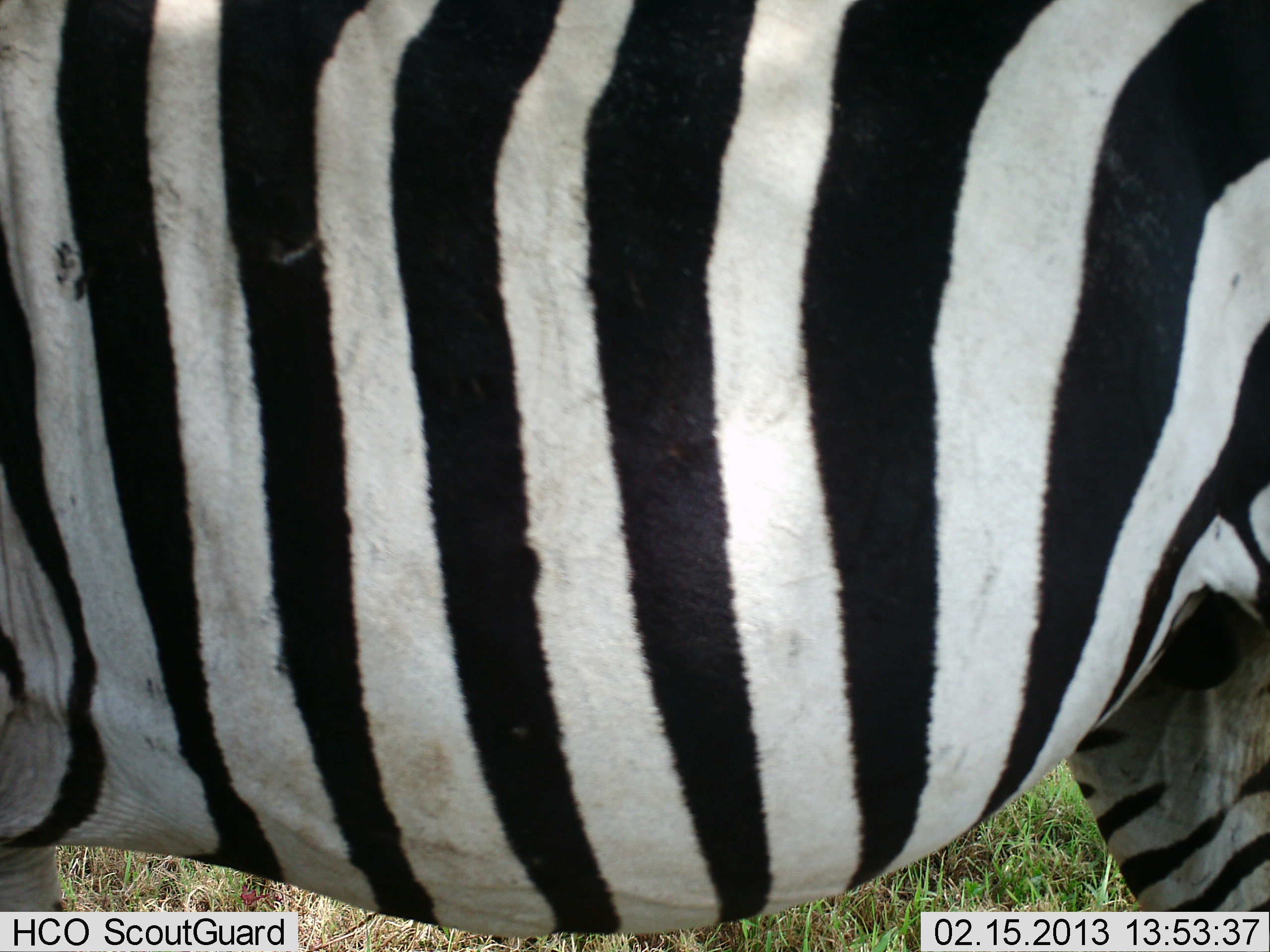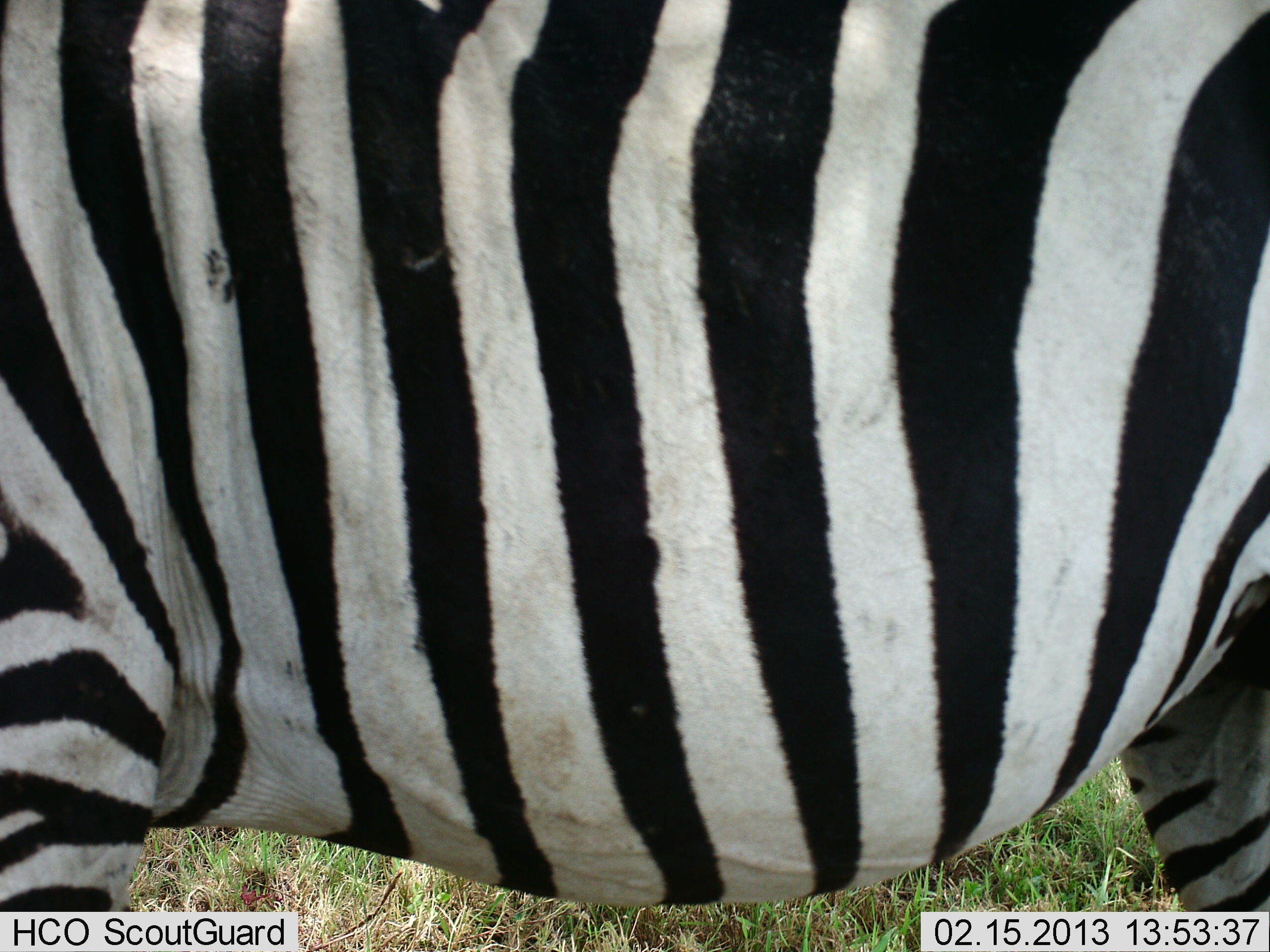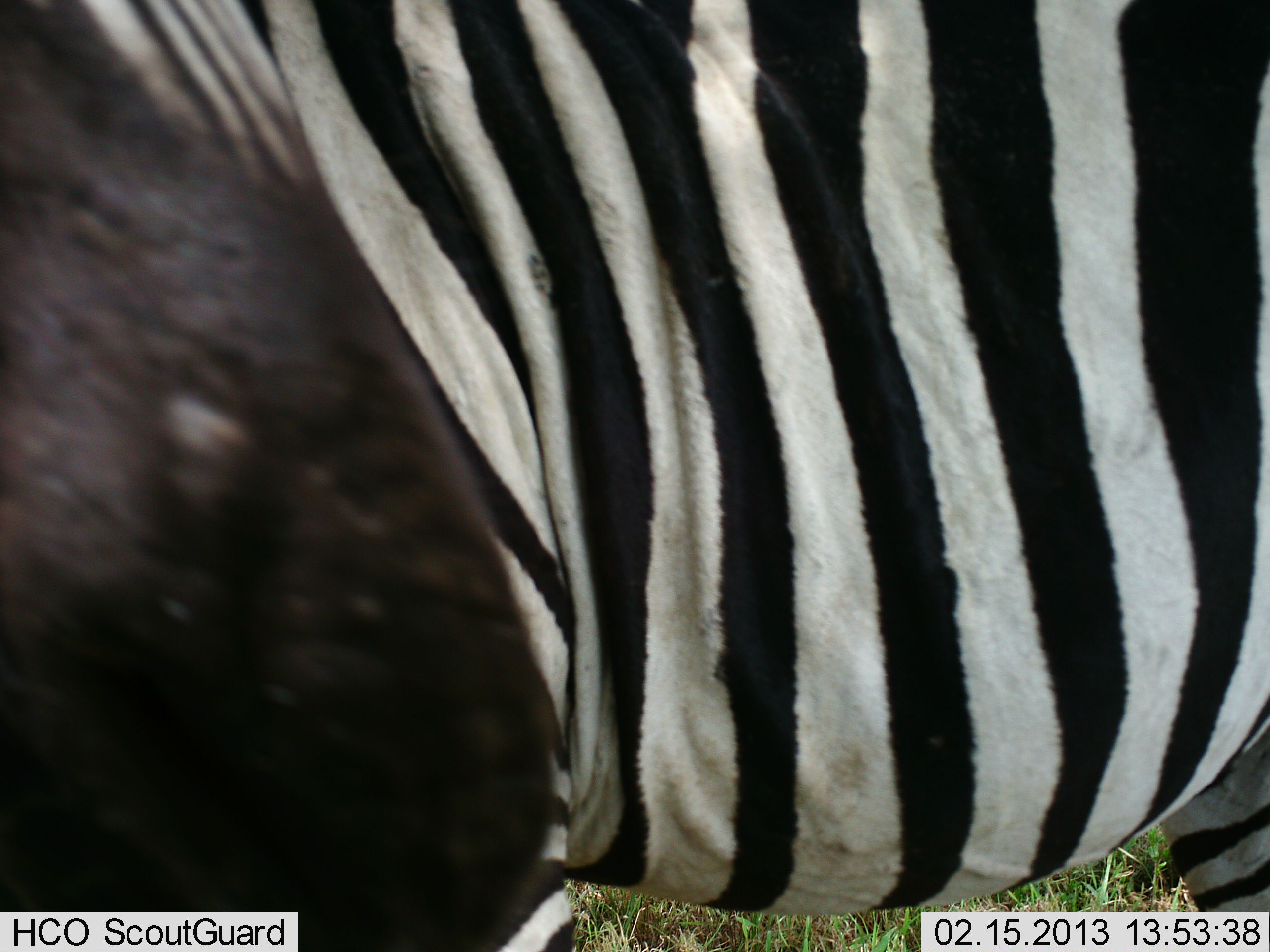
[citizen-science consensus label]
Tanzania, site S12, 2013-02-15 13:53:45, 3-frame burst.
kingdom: Animalia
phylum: Chordata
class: Mammalia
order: Perissodactyla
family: Equidae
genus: Equus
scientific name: Equus quagga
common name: plains zebra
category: zebra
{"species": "zebra (plains zebra) (Equus quagga)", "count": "1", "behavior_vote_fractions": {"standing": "73%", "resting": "2%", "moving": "27%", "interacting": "2%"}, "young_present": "0%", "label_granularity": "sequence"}